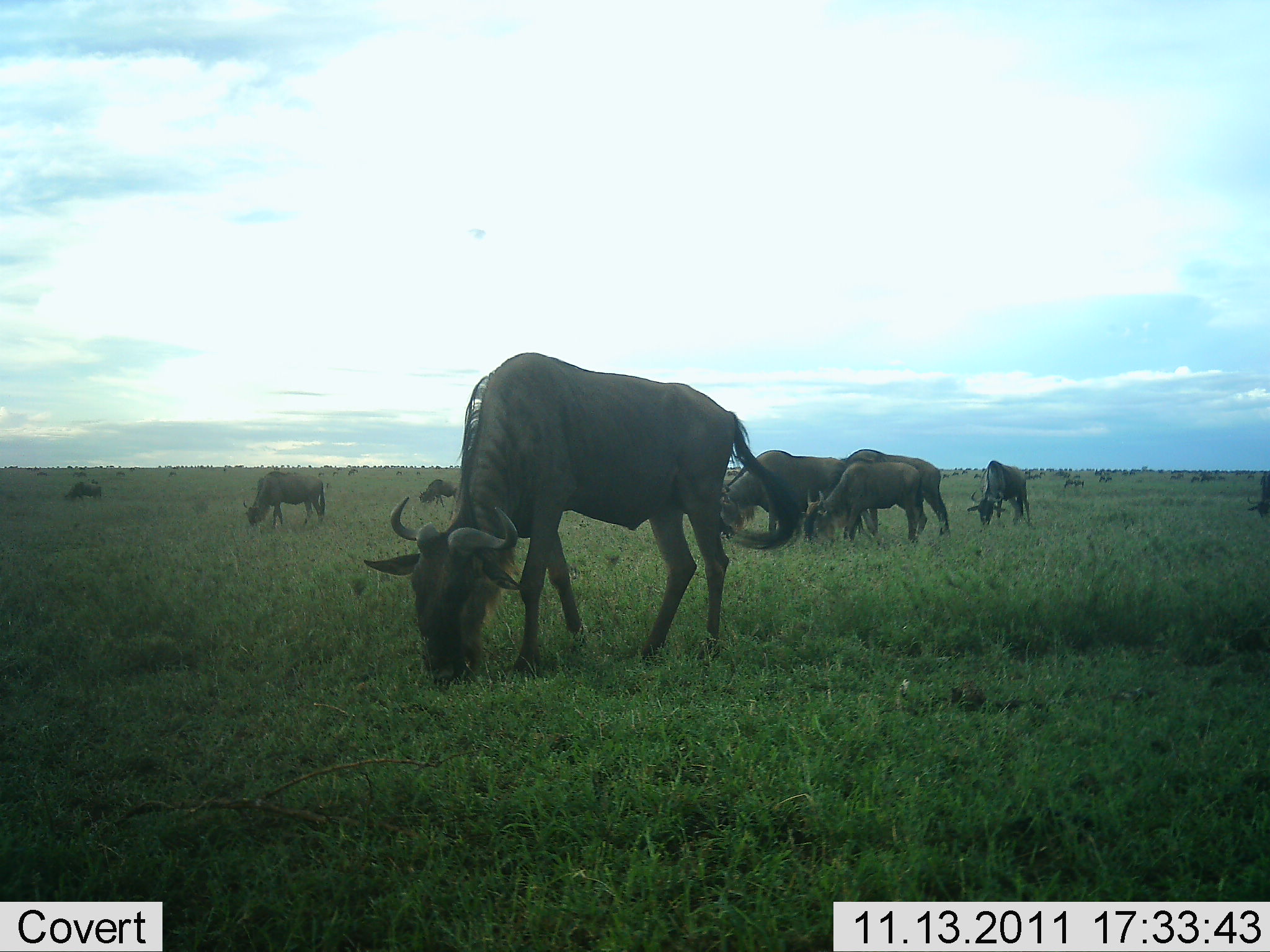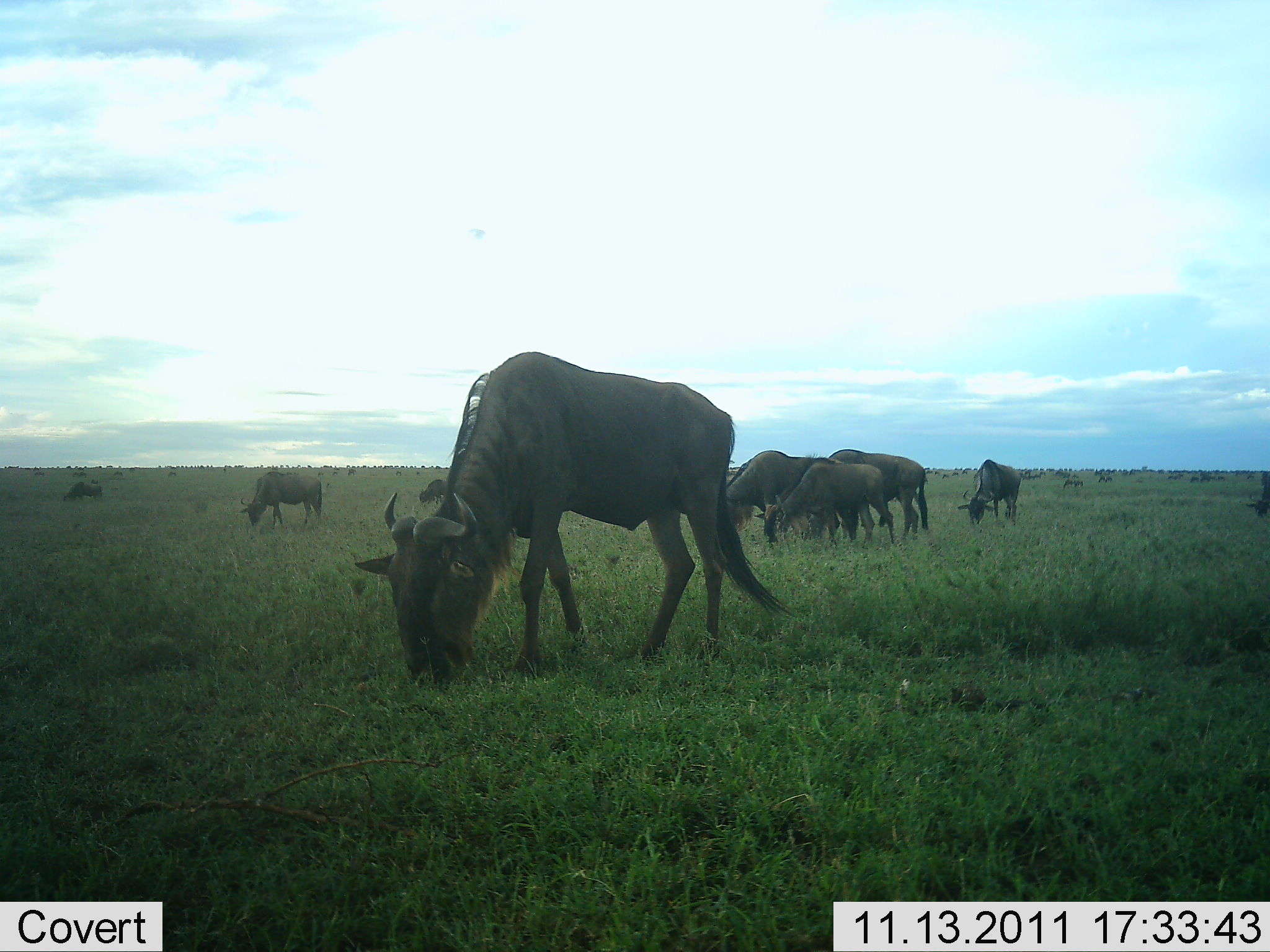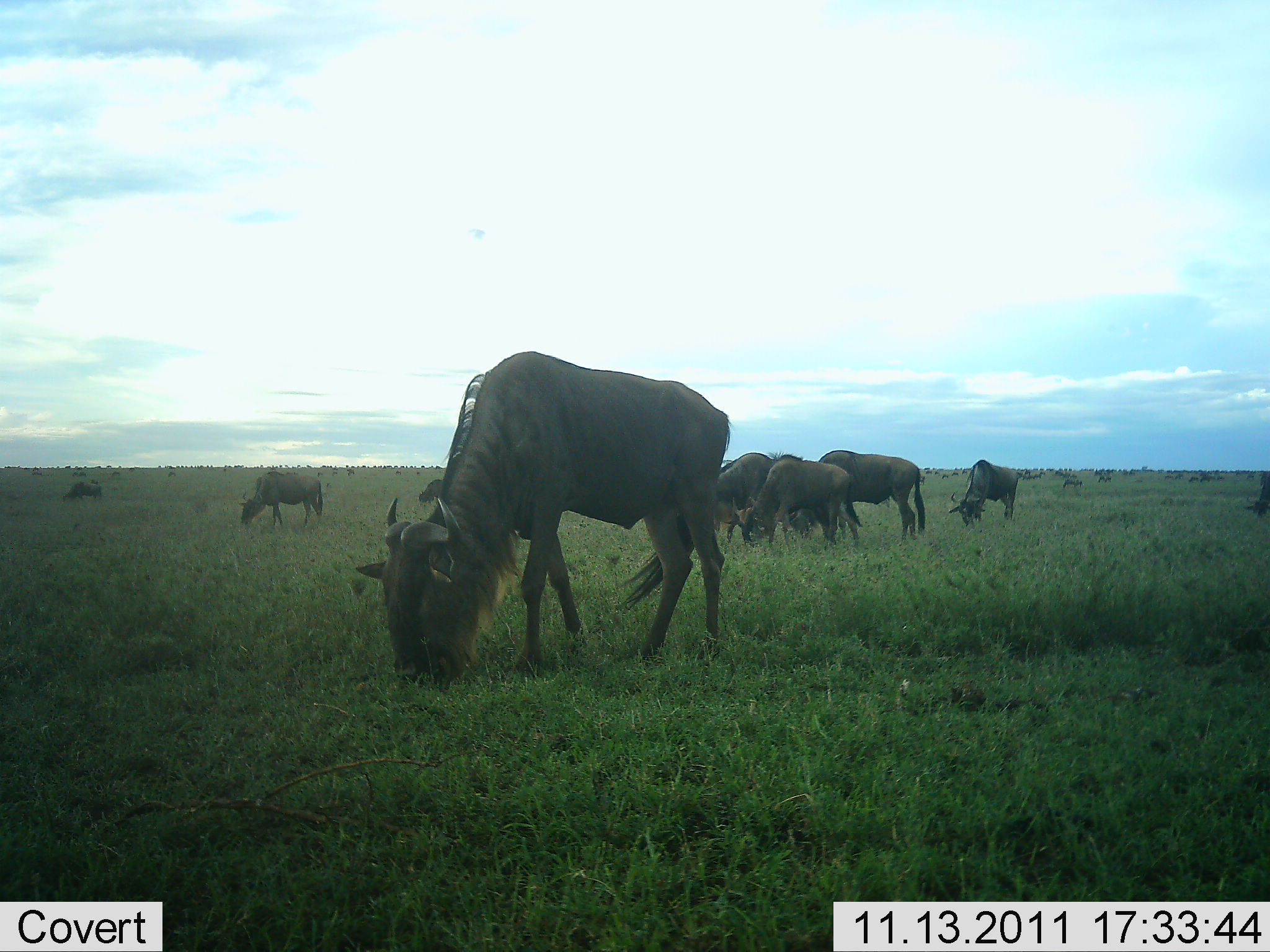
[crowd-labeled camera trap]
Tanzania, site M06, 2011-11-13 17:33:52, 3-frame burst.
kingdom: Animalia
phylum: Chordata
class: Mammalia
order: Artiodactyla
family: Bovidae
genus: Connochaetes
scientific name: Connochaetes taurinus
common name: blue wildebeest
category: wildebeest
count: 11-50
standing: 38%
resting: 0%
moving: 8%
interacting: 0%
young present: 8%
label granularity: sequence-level